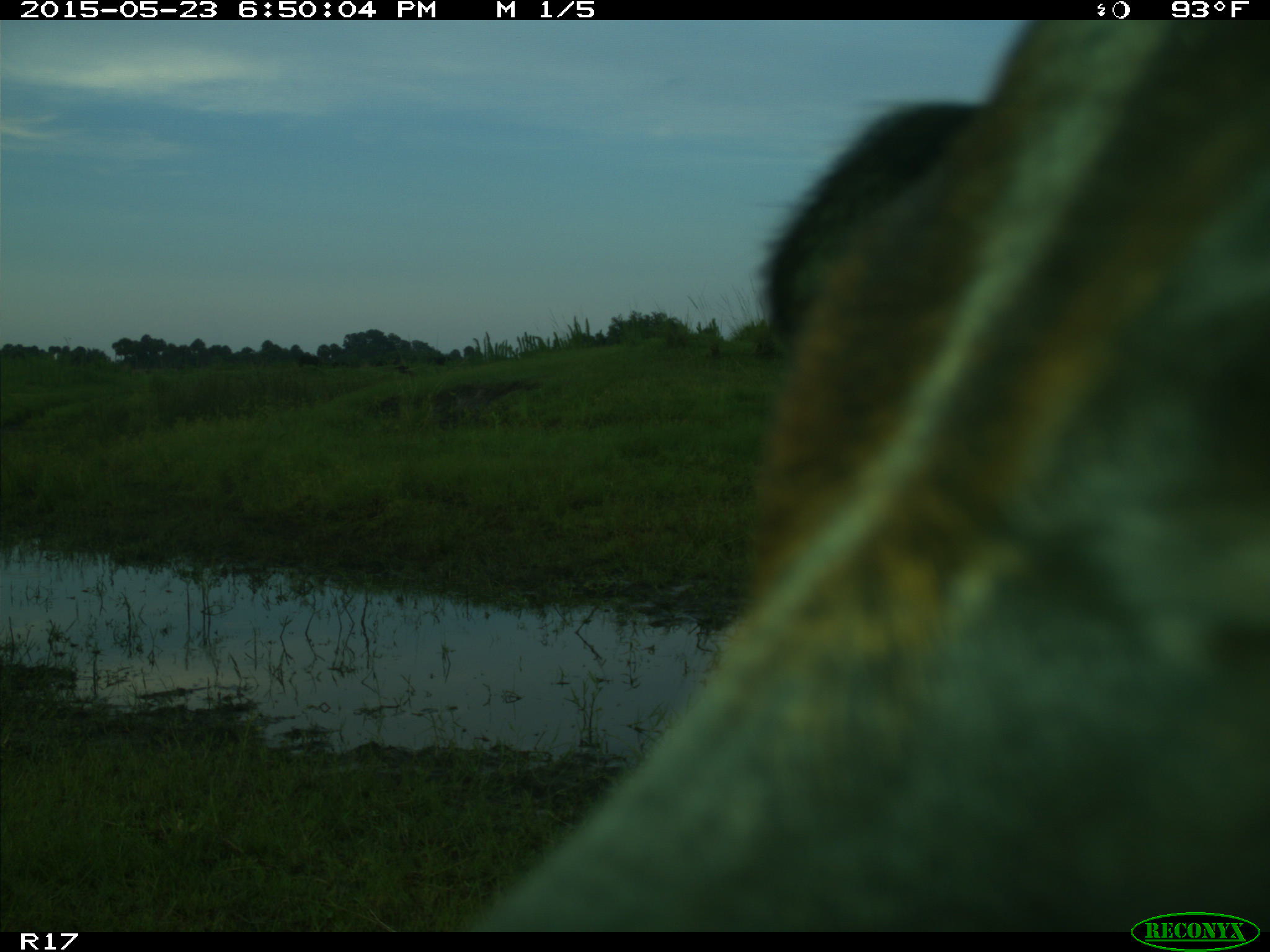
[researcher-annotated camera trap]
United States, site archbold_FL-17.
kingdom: Animalia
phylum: Chordata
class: Mammalia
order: Artiodactyla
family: Bovidae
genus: Bos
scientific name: Bos taurus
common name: domestic cow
Bos taurus (domestic cow).